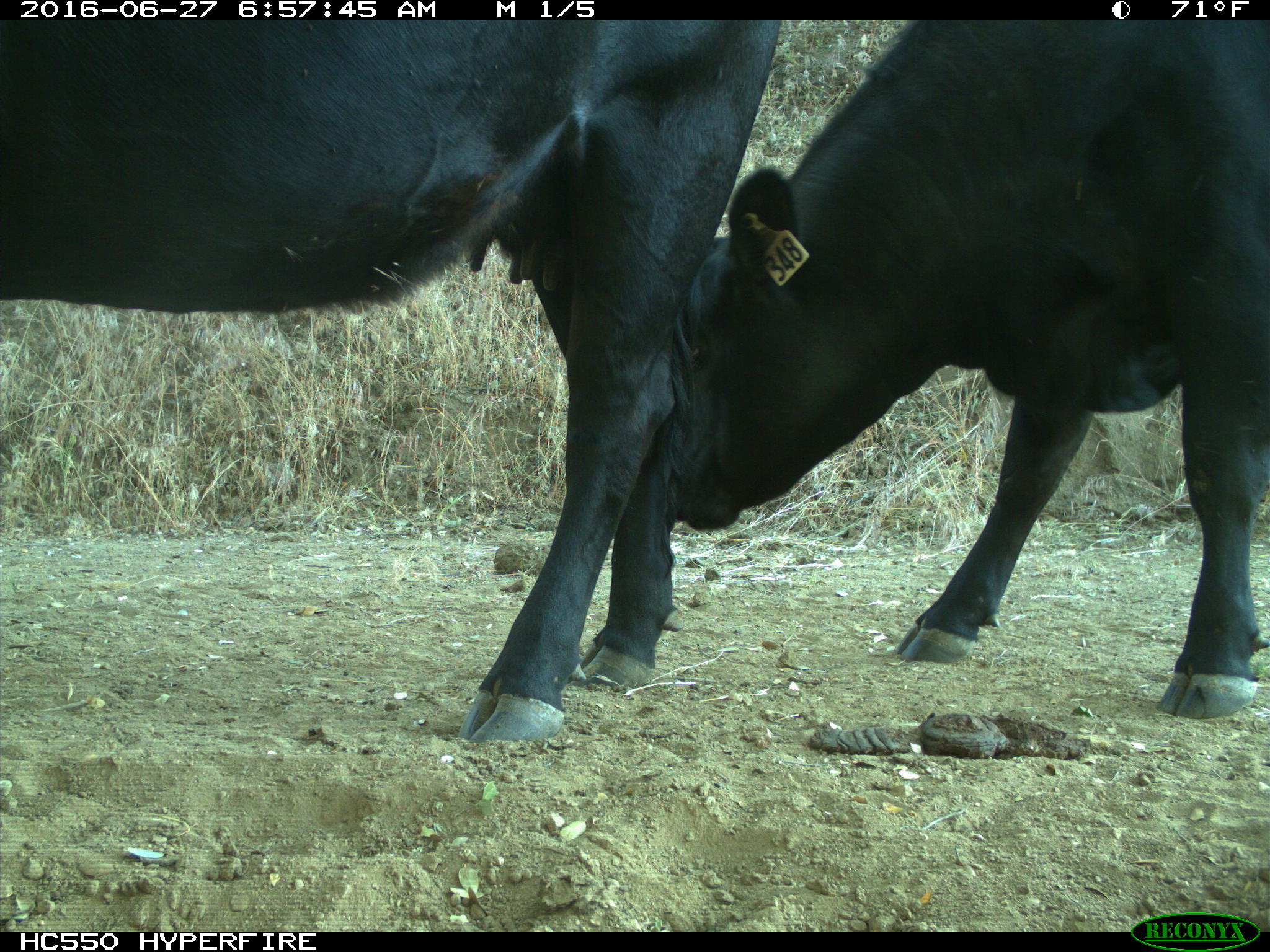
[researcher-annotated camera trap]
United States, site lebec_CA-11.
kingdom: Animalia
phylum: Chordata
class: Mammalia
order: Artiodactyla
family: Bovidae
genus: Bos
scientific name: Bos taurus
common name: domestic cow